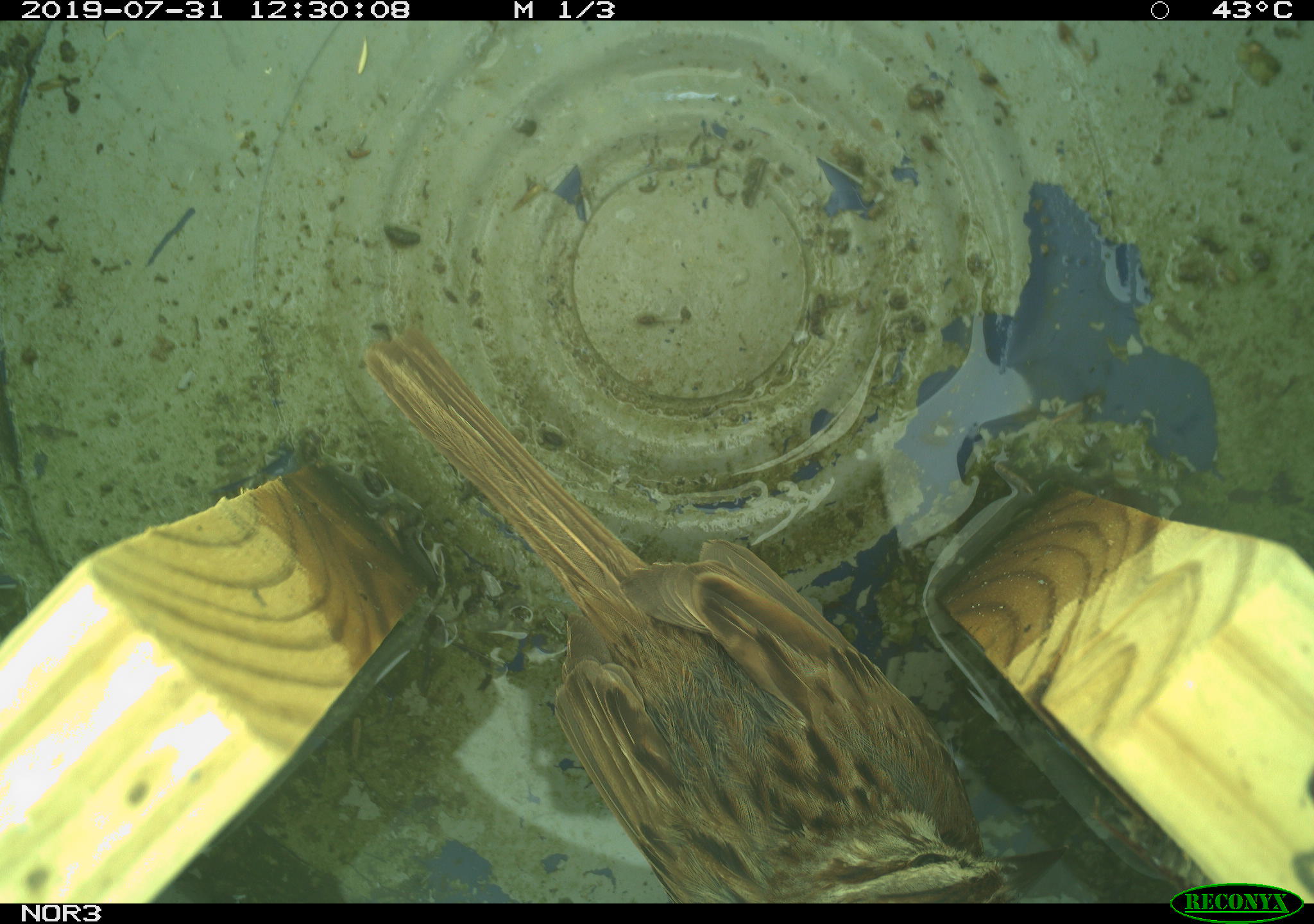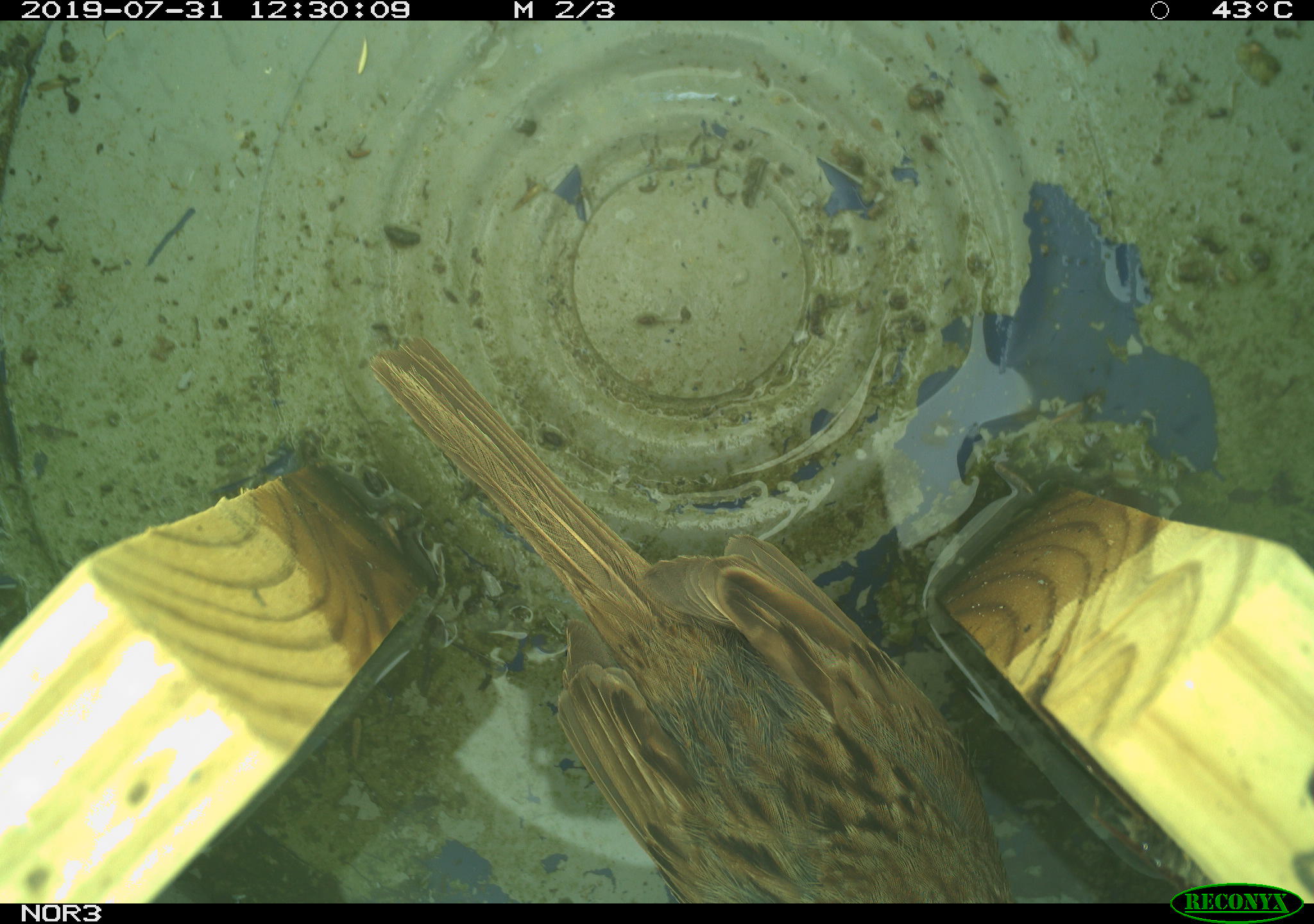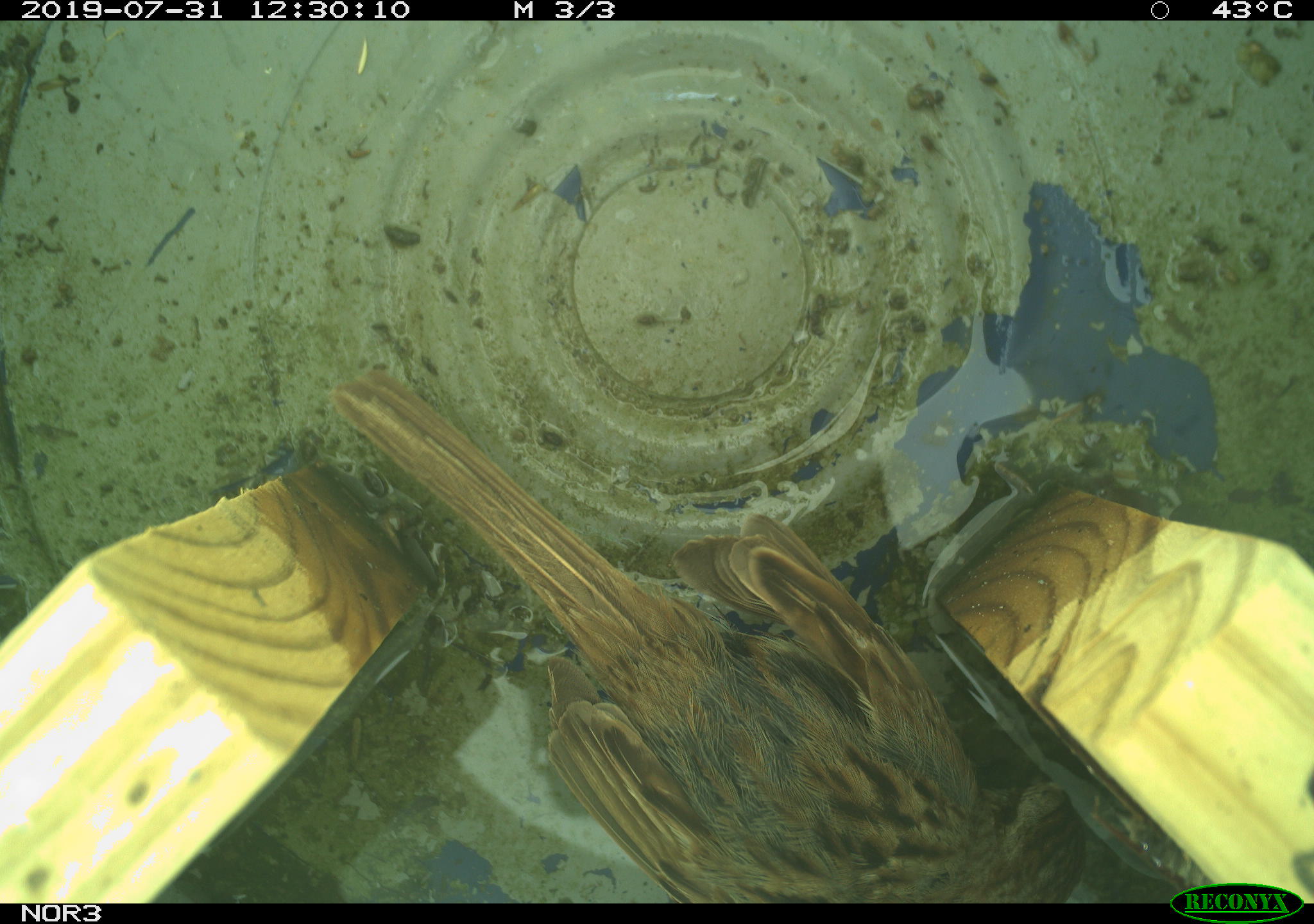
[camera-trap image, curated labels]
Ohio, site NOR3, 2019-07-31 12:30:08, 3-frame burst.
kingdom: Animalia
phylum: Chordata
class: Aves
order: Passeriformes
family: Passerellidae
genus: Melospiza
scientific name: Melospiza melodia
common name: song sparrow